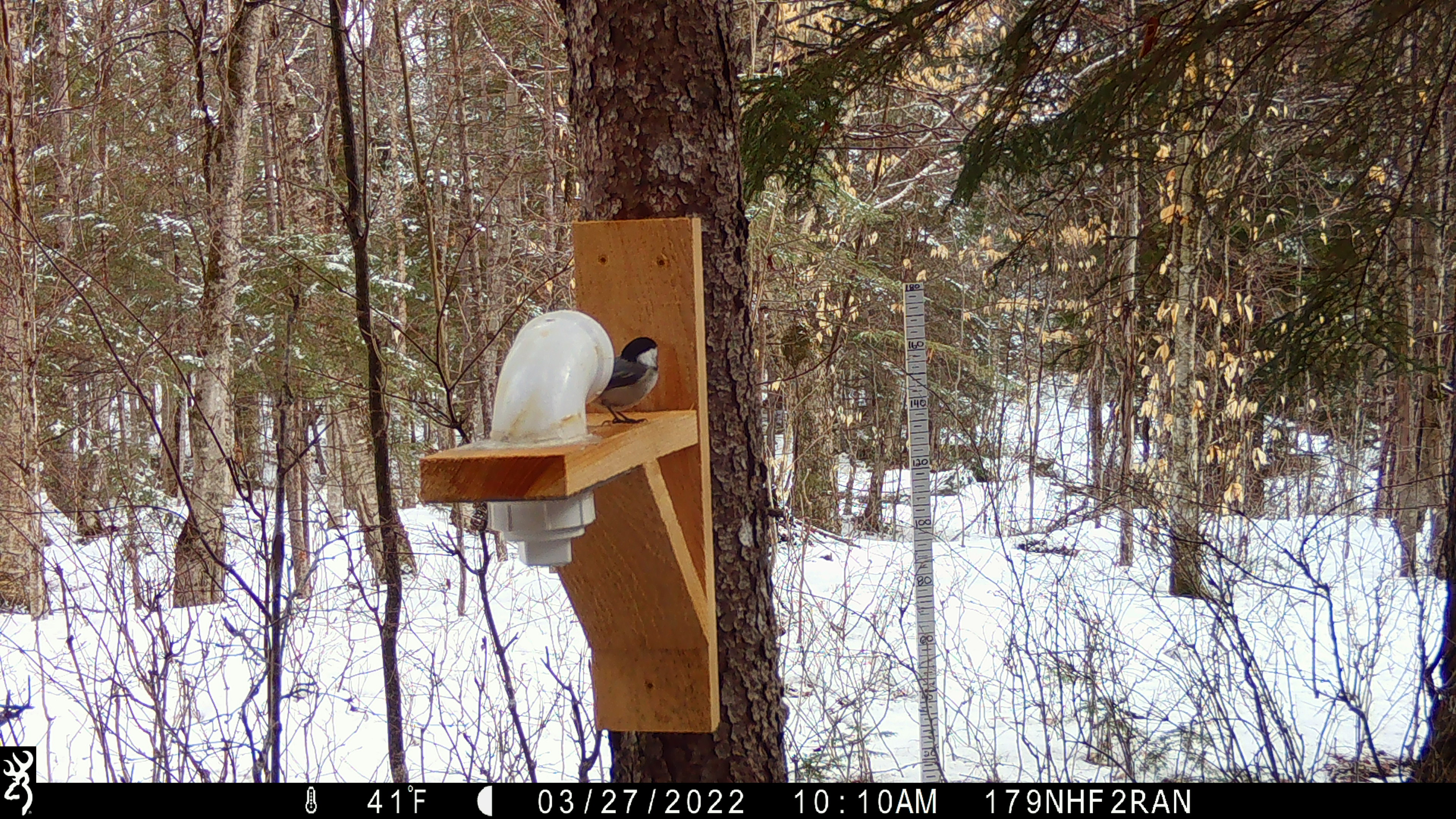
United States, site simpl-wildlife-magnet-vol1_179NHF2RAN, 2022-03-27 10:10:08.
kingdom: Animalia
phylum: Chordata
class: Aves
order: Passeriformes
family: Paridae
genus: Poecile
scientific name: Poecile atricapillus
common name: black-capped chickadee